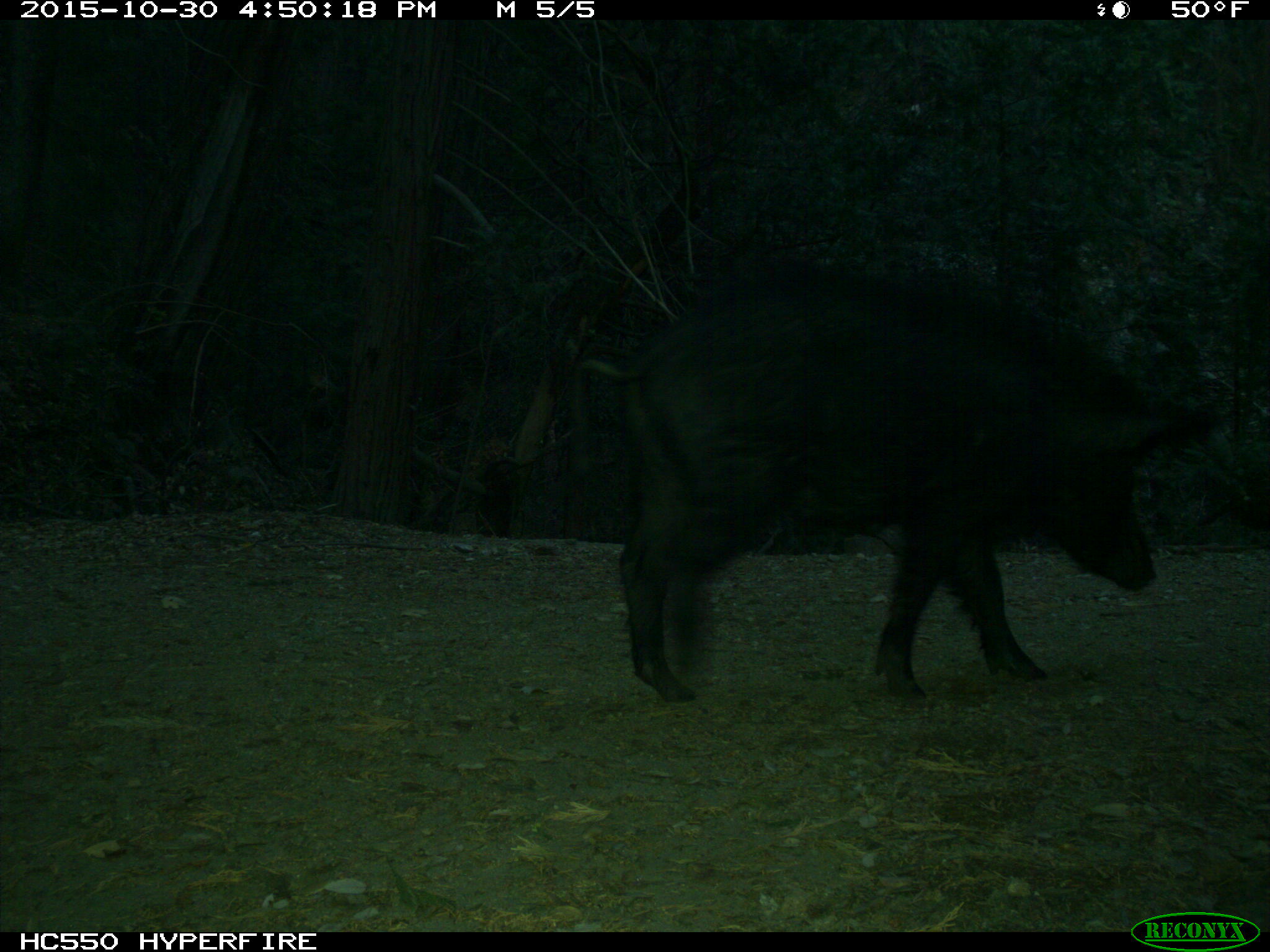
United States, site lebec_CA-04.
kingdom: Animalia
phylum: Chordata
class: Mammalia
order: Artiodactyla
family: Suidae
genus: Sus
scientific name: Sus scrofa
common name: wild boar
Sus scrofa (wild boar).